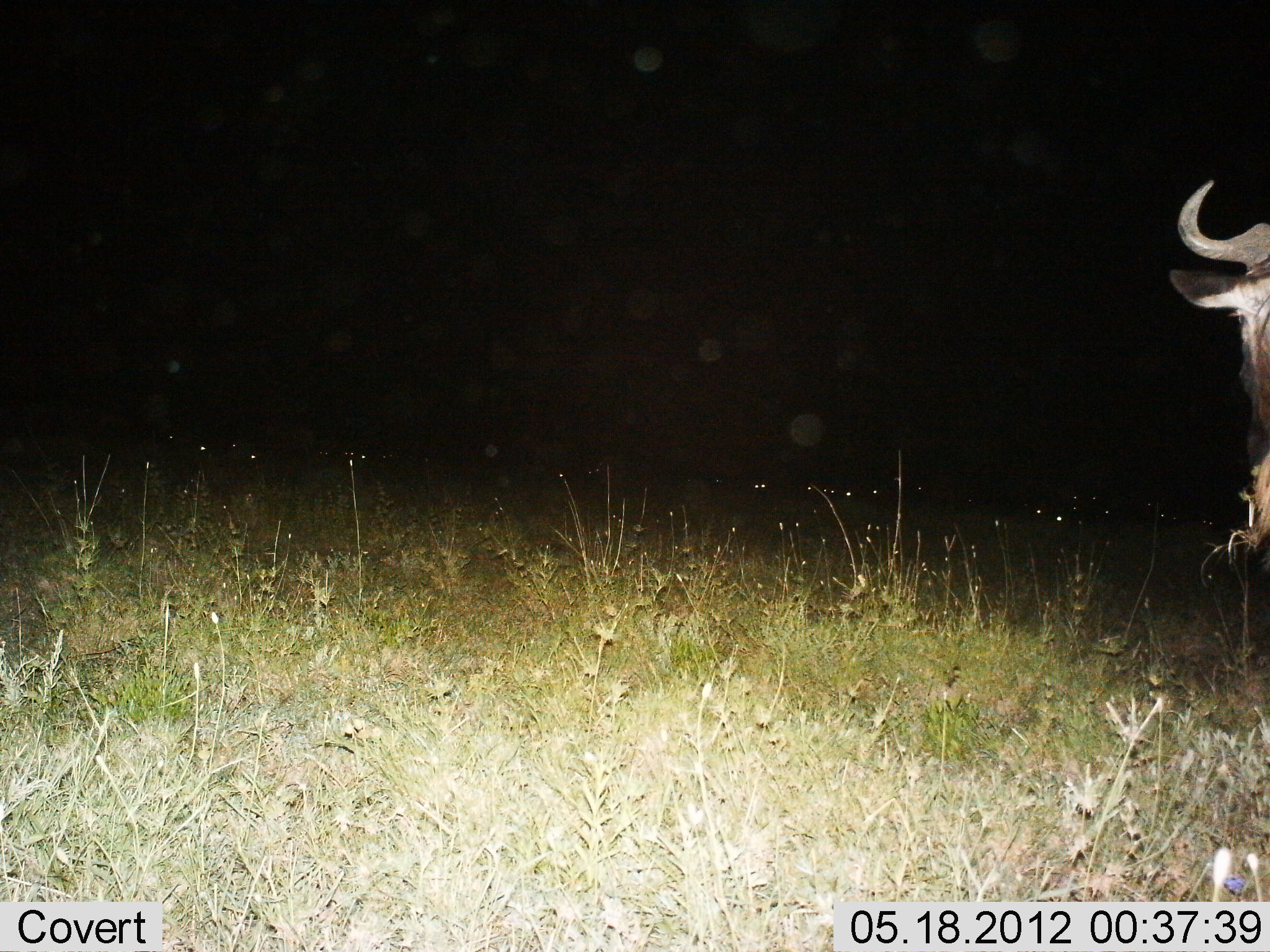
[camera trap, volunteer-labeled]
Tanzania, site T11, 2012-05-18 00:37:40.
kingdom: Animalia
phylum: Chordata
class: Mammalia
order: Artiodactyla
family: Bovidae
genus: Connochaetes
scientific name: Connochaetes taurinus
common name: blue wildebeest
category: wildebeest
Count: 1.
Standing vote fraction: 90%.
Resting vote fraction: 0%.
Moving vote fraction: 0%.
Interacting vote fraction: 0%.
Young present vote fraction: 0%.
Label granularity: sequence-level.